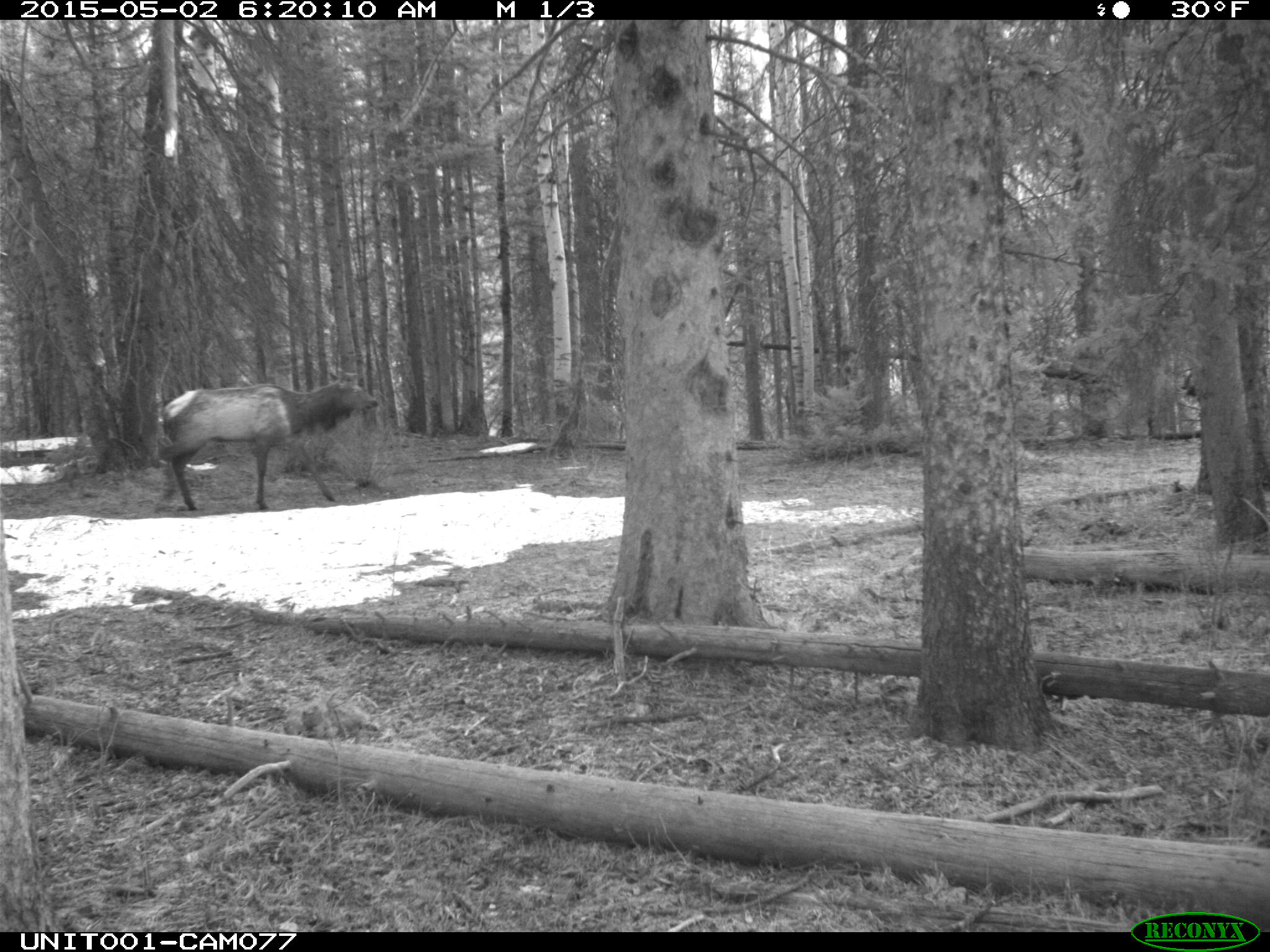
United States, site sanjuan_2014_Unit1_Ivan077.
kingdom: Animalia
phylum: Chordata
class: Mammalia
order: Artiodactyla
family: Cervidae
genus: Cervus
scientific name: Cervus elaphus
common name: red deer